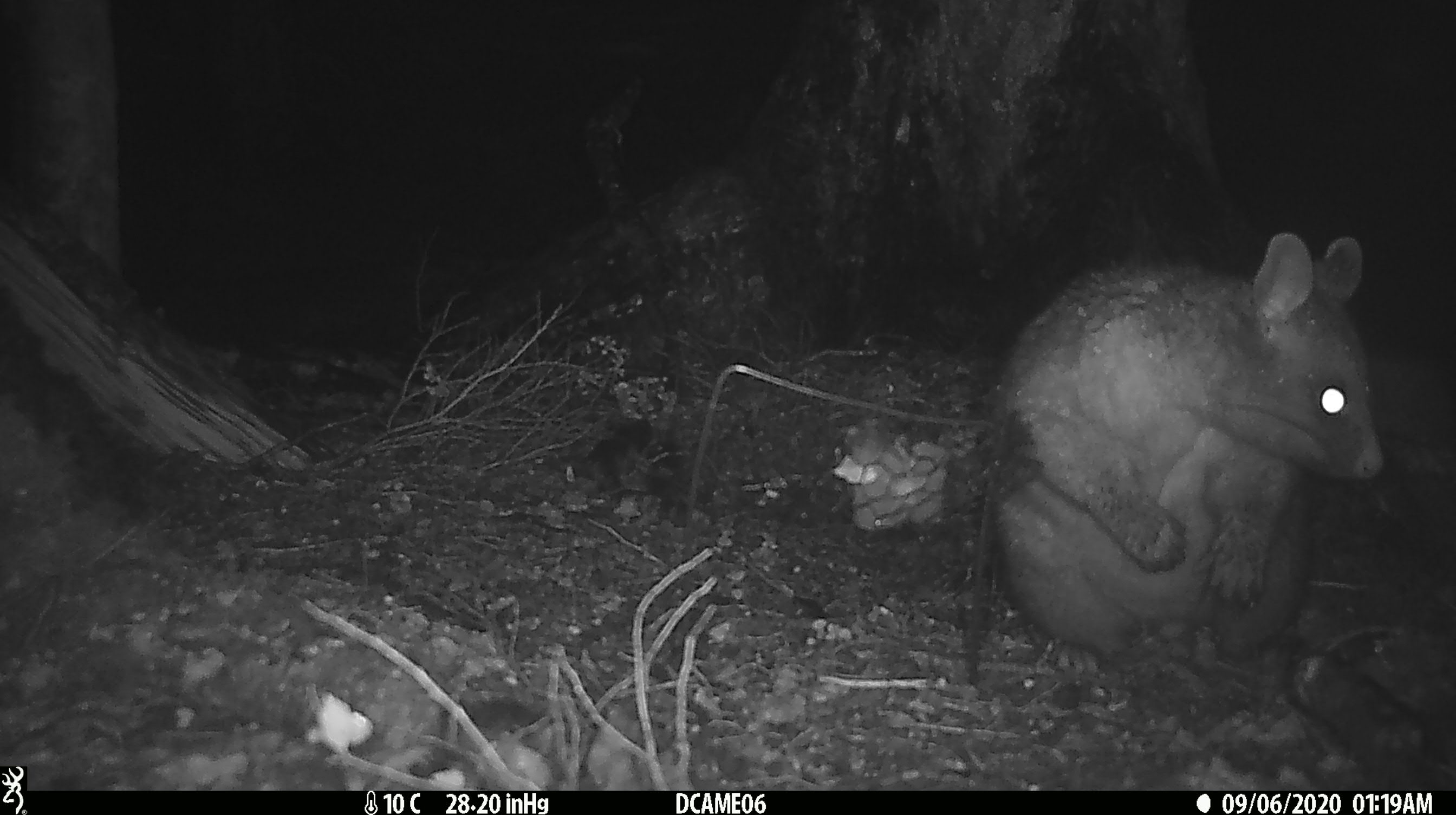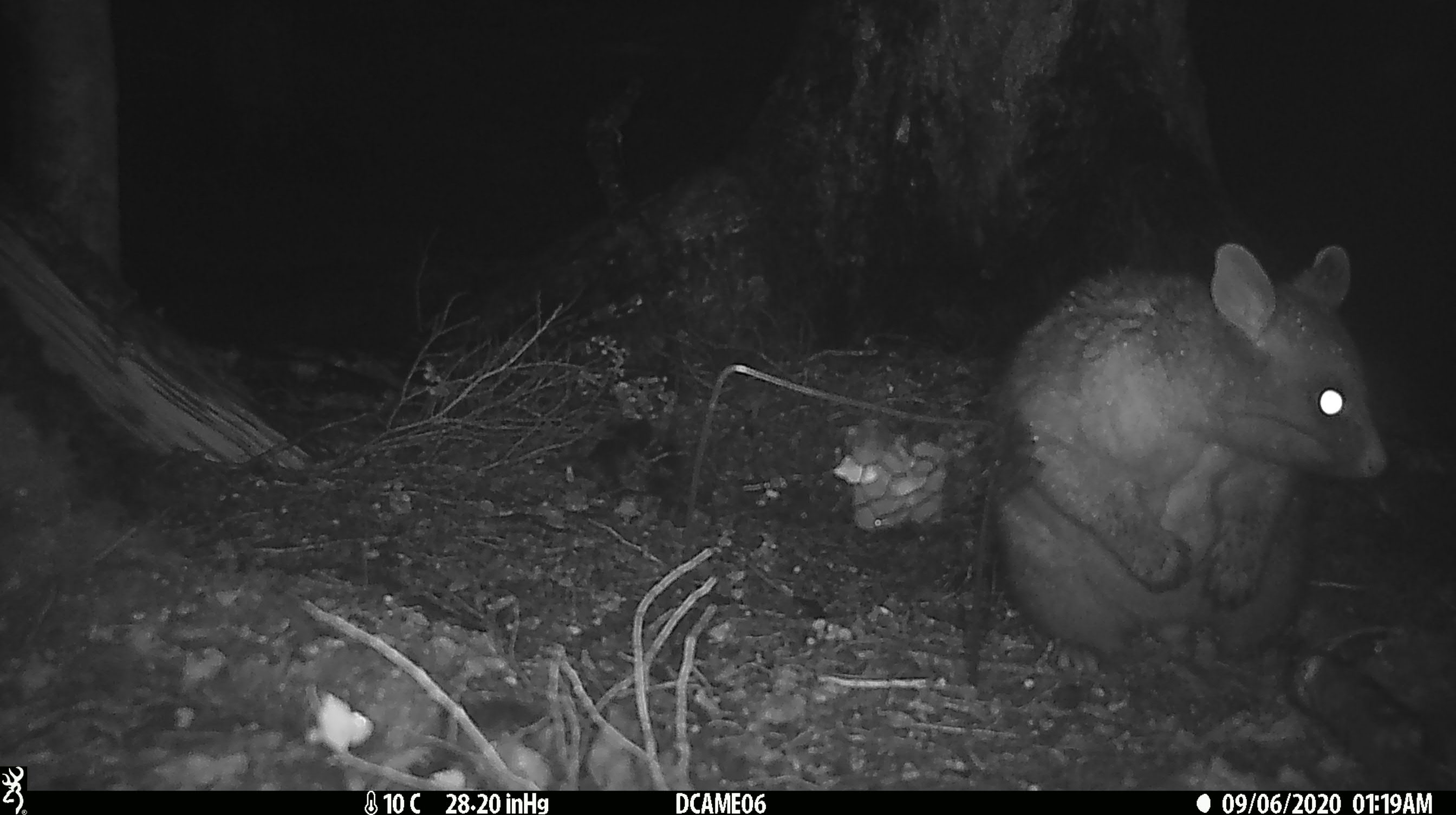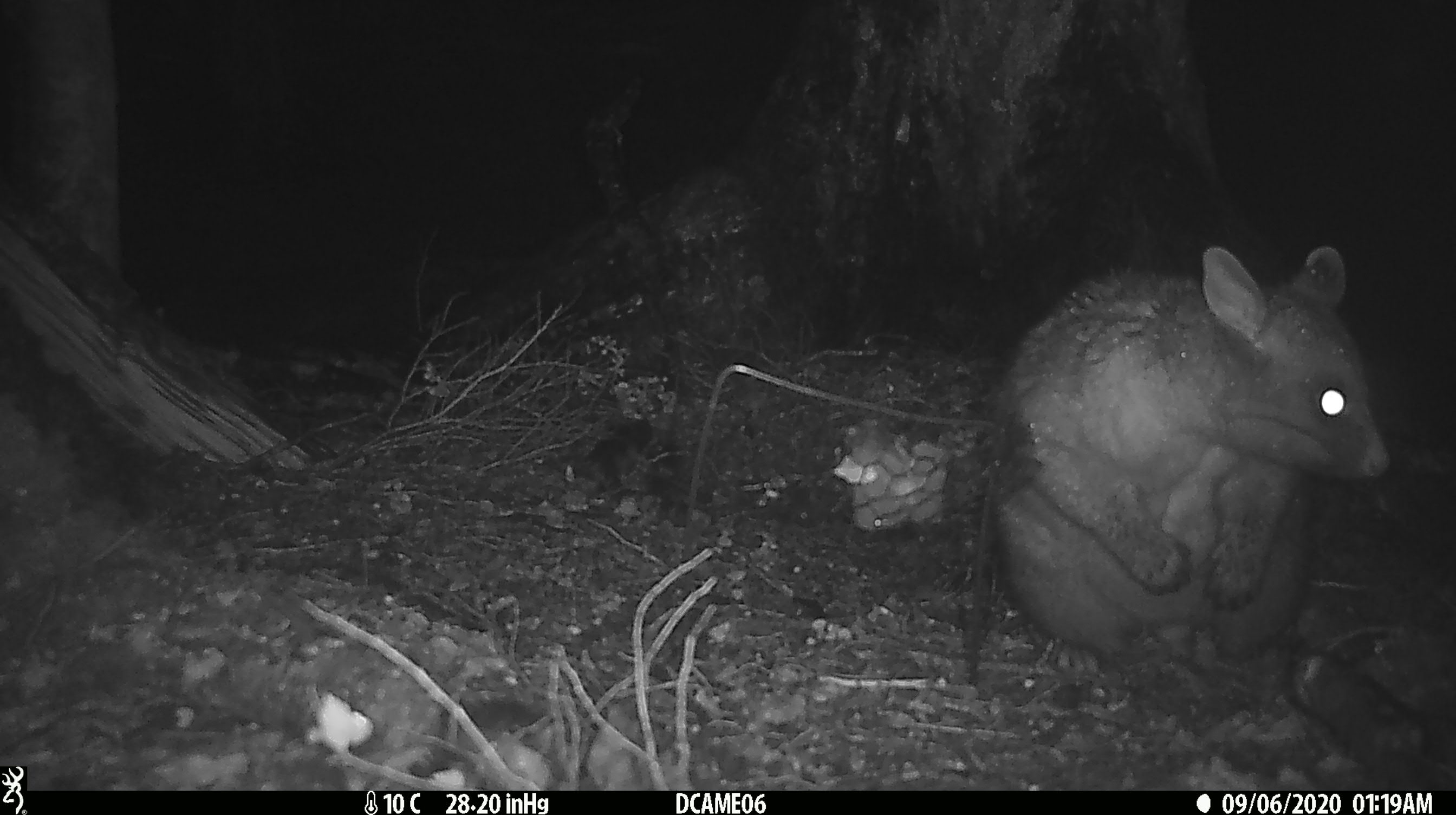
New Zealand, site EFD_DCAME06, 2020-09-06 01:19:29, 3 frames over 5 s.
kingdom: Animalia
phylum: Chordata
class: Mammalia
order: Diprotodontia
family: Phalangeridae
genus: Trichosurus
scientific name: Trichosurus vulpecula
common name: common brushtail possum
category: possum